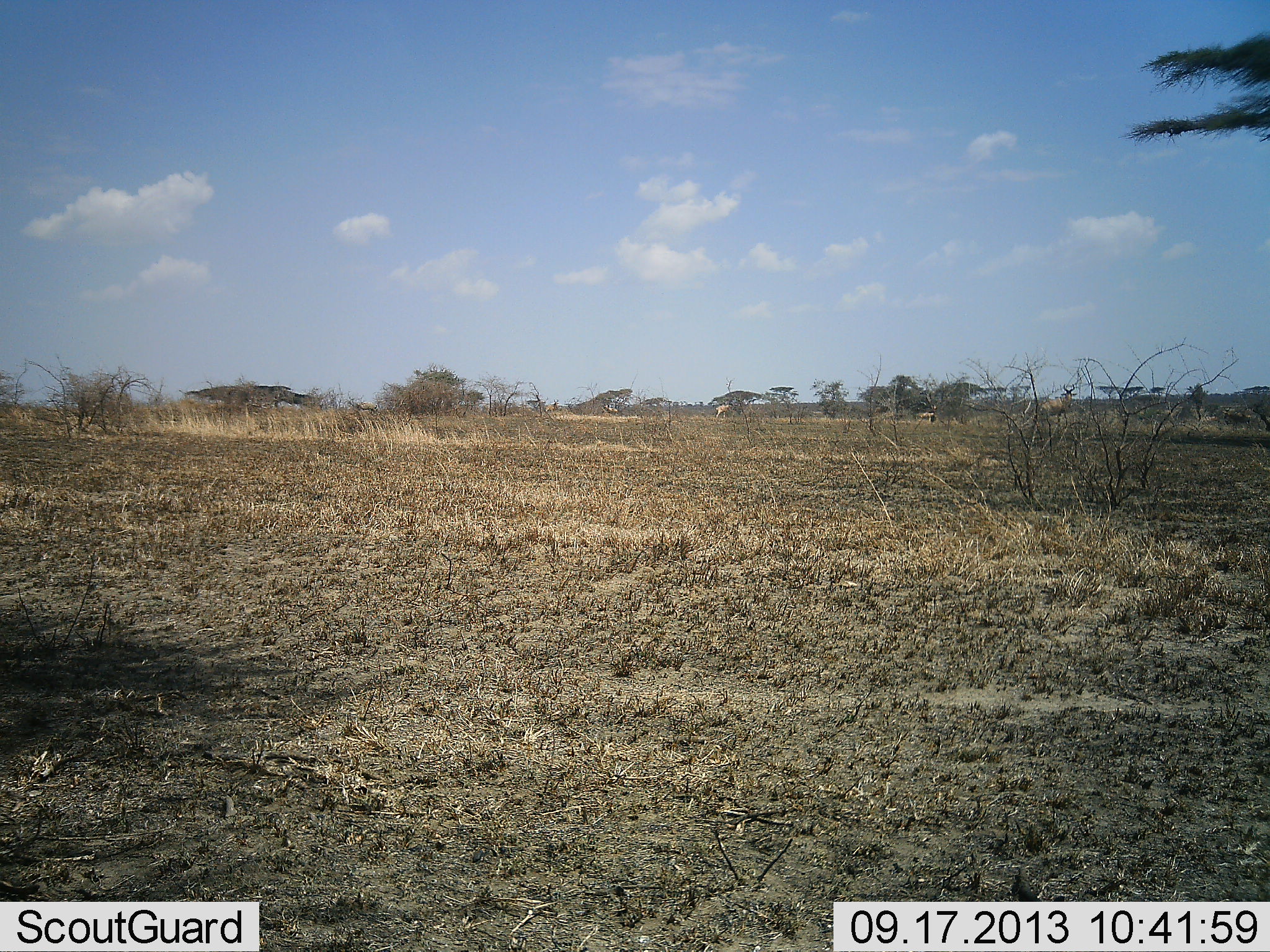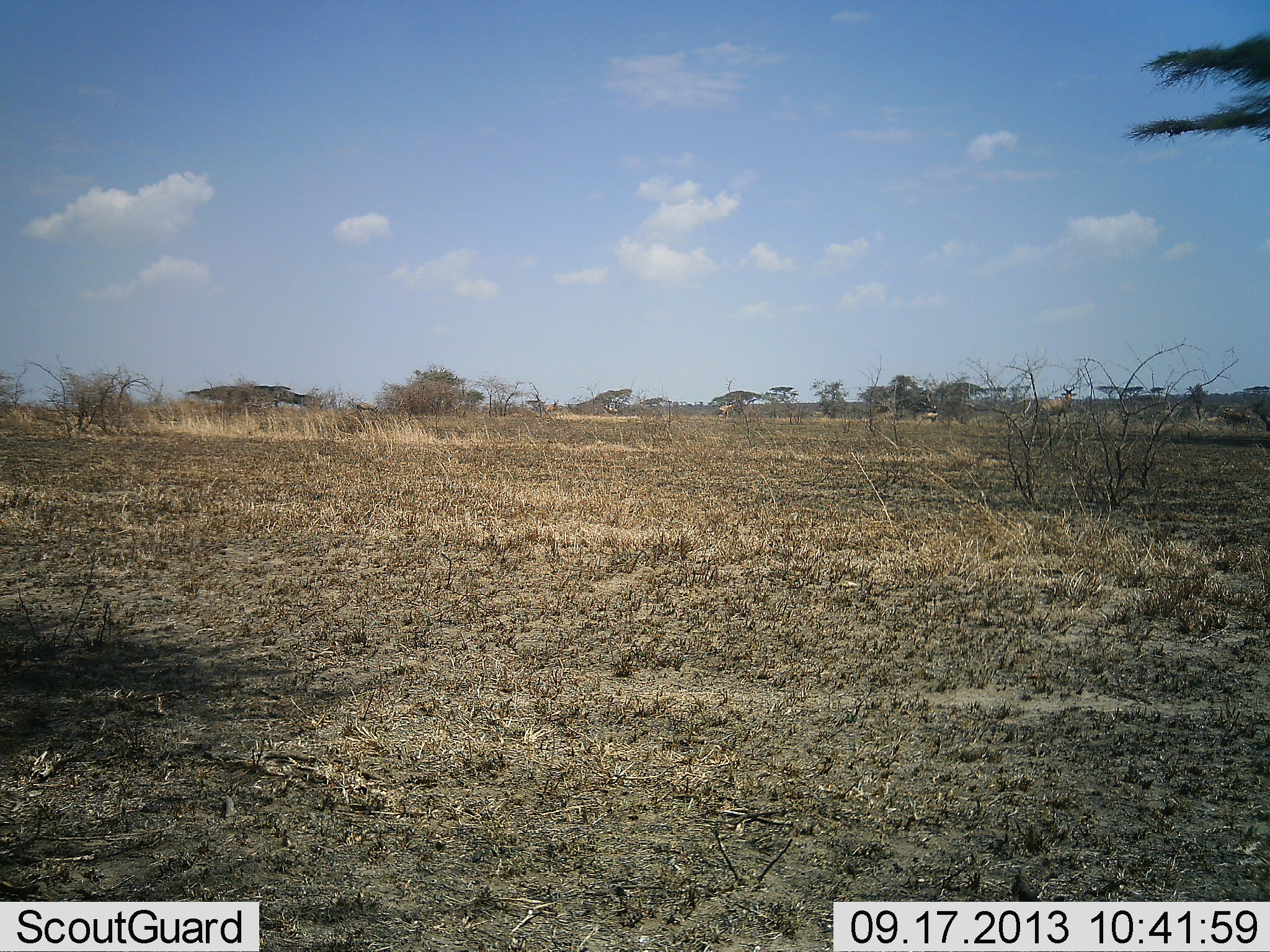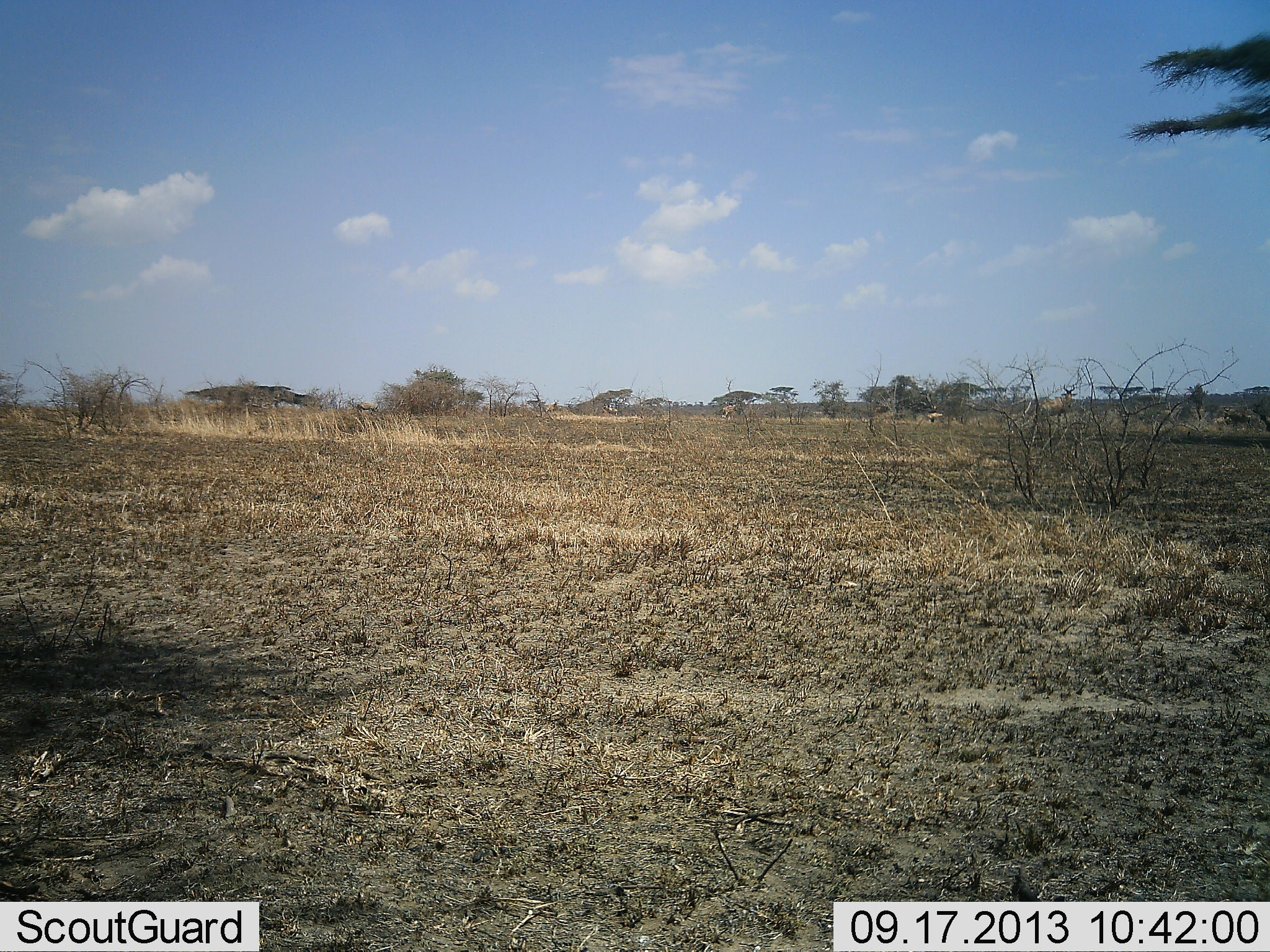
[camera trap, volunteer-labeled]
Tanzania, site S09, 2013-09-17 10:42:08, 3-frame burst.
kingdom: Animalia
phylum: Chordata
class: Mammalia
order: Artiodactyla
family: Bovidae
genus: Alcelaphus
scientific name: Alcelaphus buselaphus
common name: hartebeest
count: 3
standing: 50%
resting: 0%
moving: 100%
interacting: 0%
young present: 0%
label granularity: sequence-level